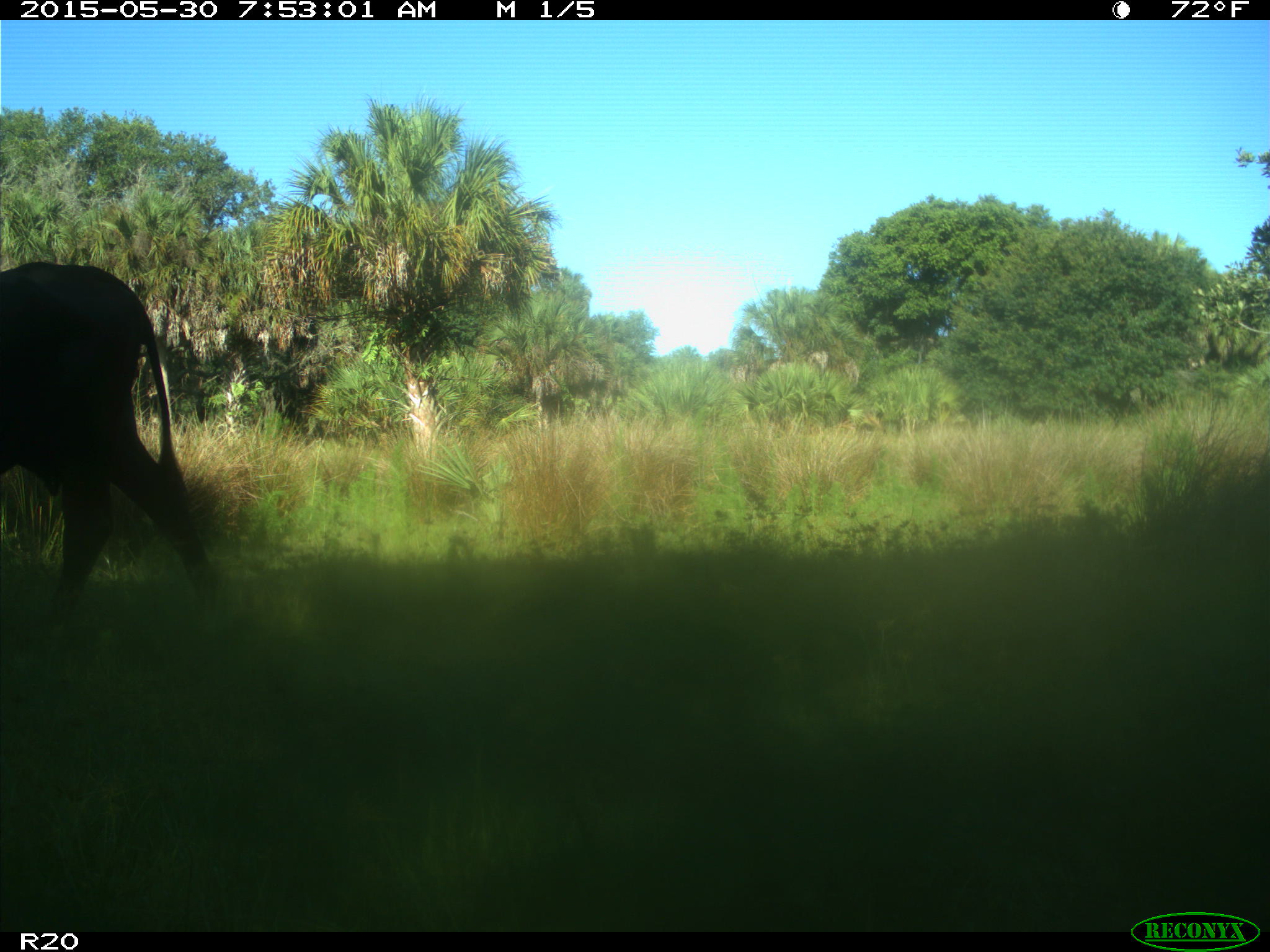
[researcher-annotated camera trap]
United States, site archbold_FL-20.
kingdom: Animalia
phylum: Chordata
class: Mammalia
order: Artiodactyla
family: Bovidae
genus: Bos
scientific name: Bos taurus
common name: domestic cow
Bos taurus (domestic cow).